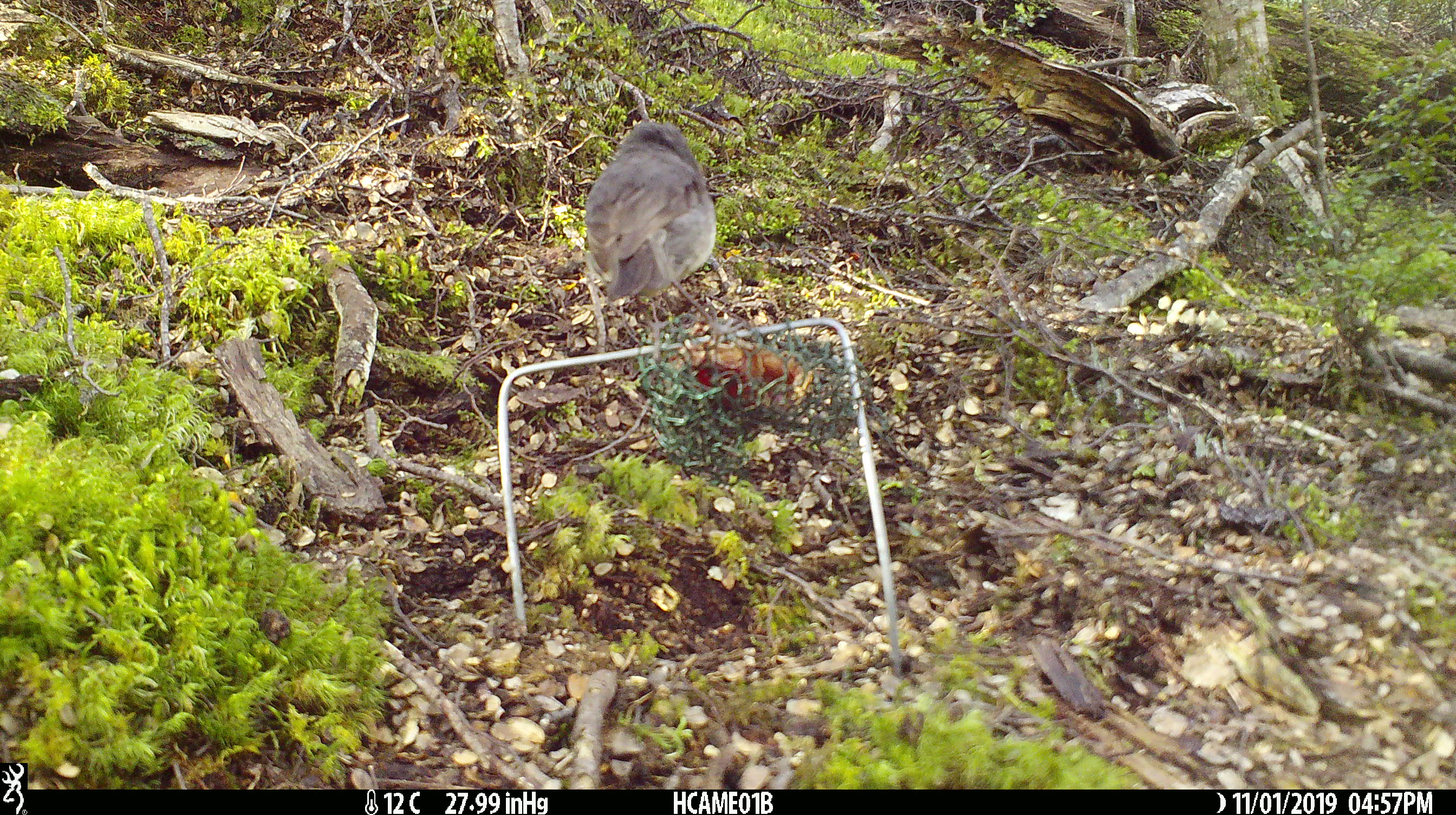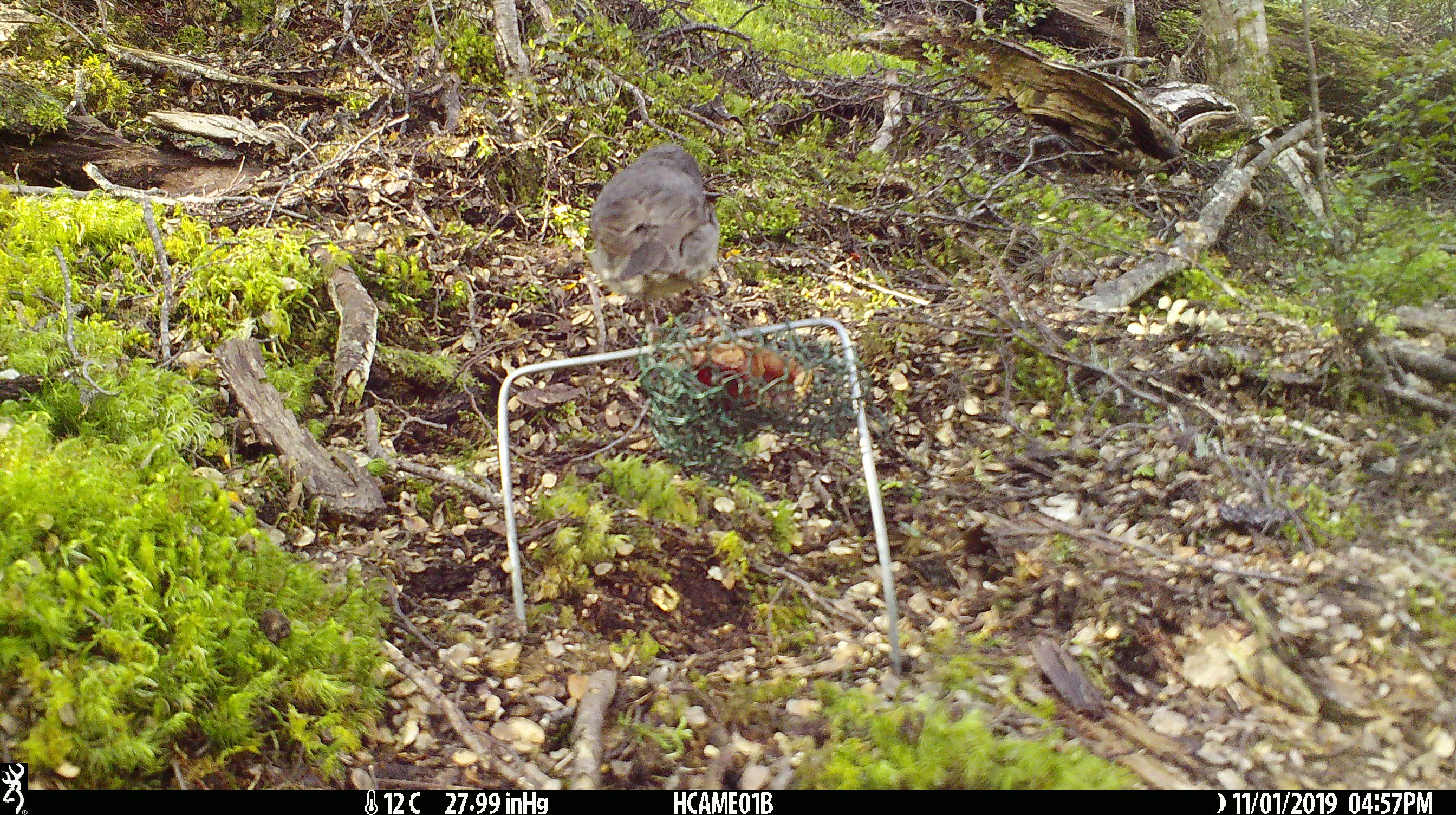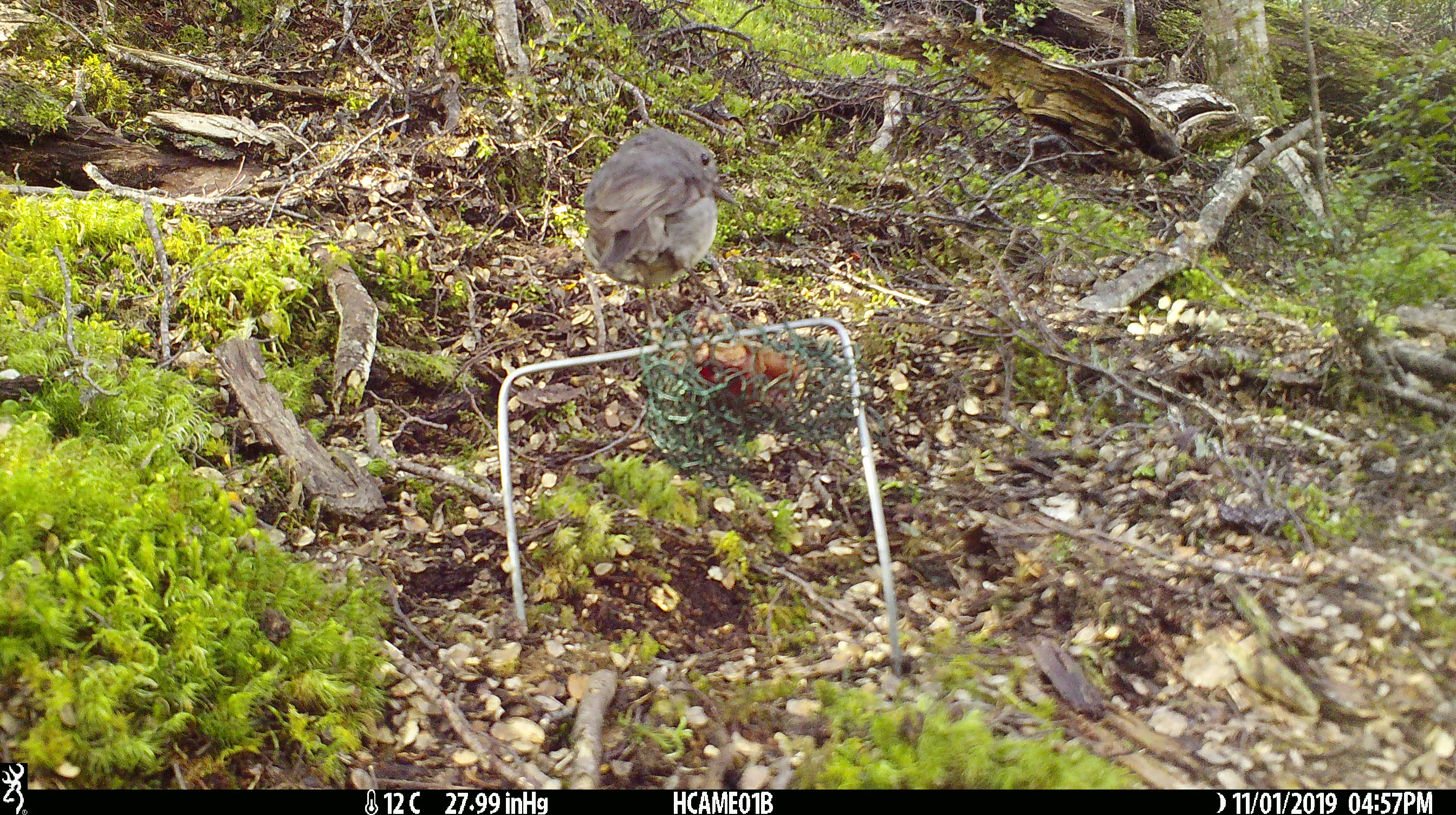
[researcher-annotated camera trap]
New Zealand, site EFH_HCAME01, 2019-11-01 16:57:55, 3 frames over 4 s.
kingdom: Animalia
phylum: Chordata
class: Aves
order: Passeriformes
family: Petroicidae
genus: Petroica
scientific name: Petroica australis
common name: new zealand robin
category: robin